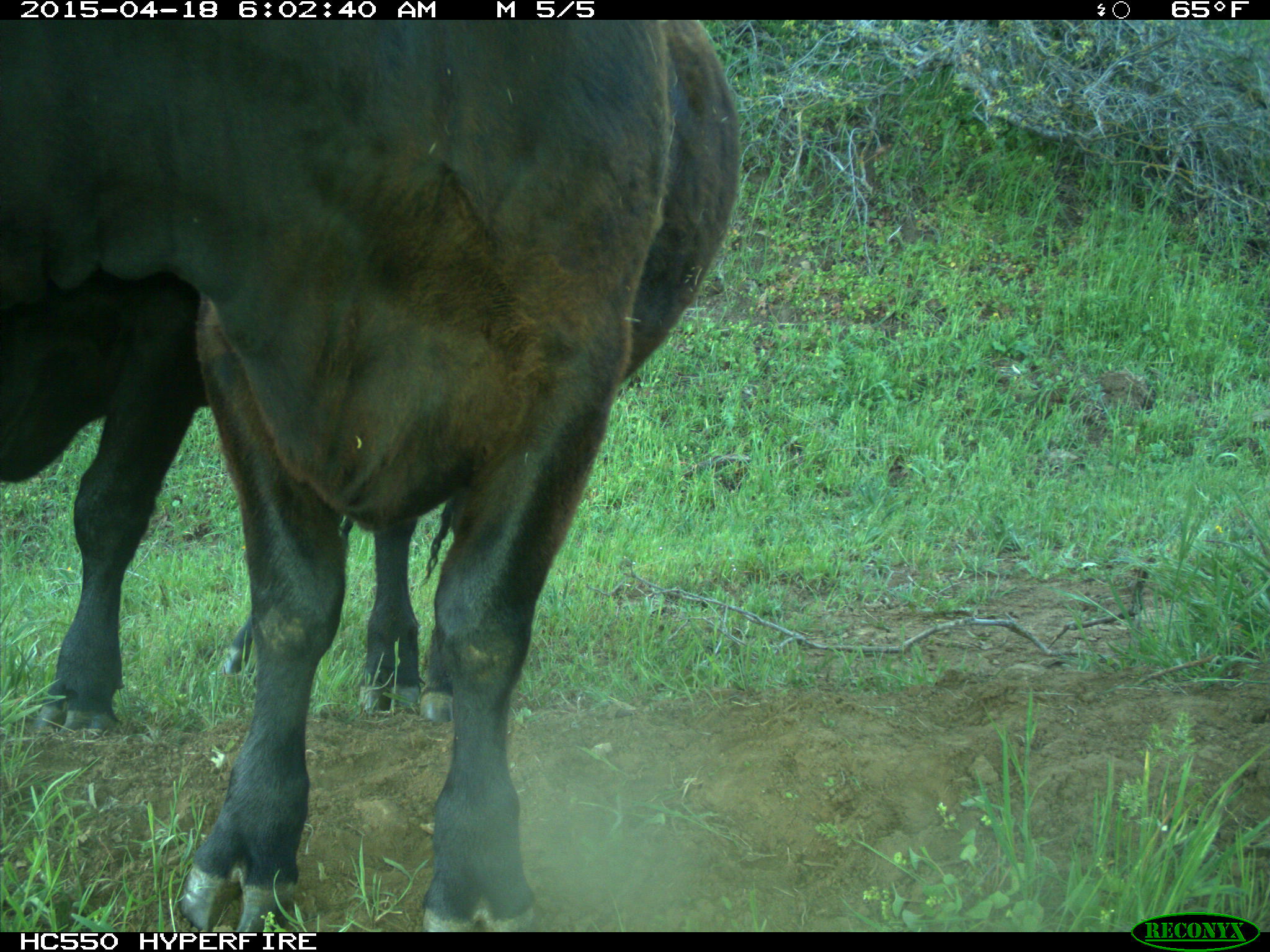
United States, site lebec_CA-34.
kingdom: Animalia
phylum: Chordata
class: Mammalia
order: Artiodactyla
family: Bovidae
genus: Bos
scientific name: Bos taurus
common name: domestic cow